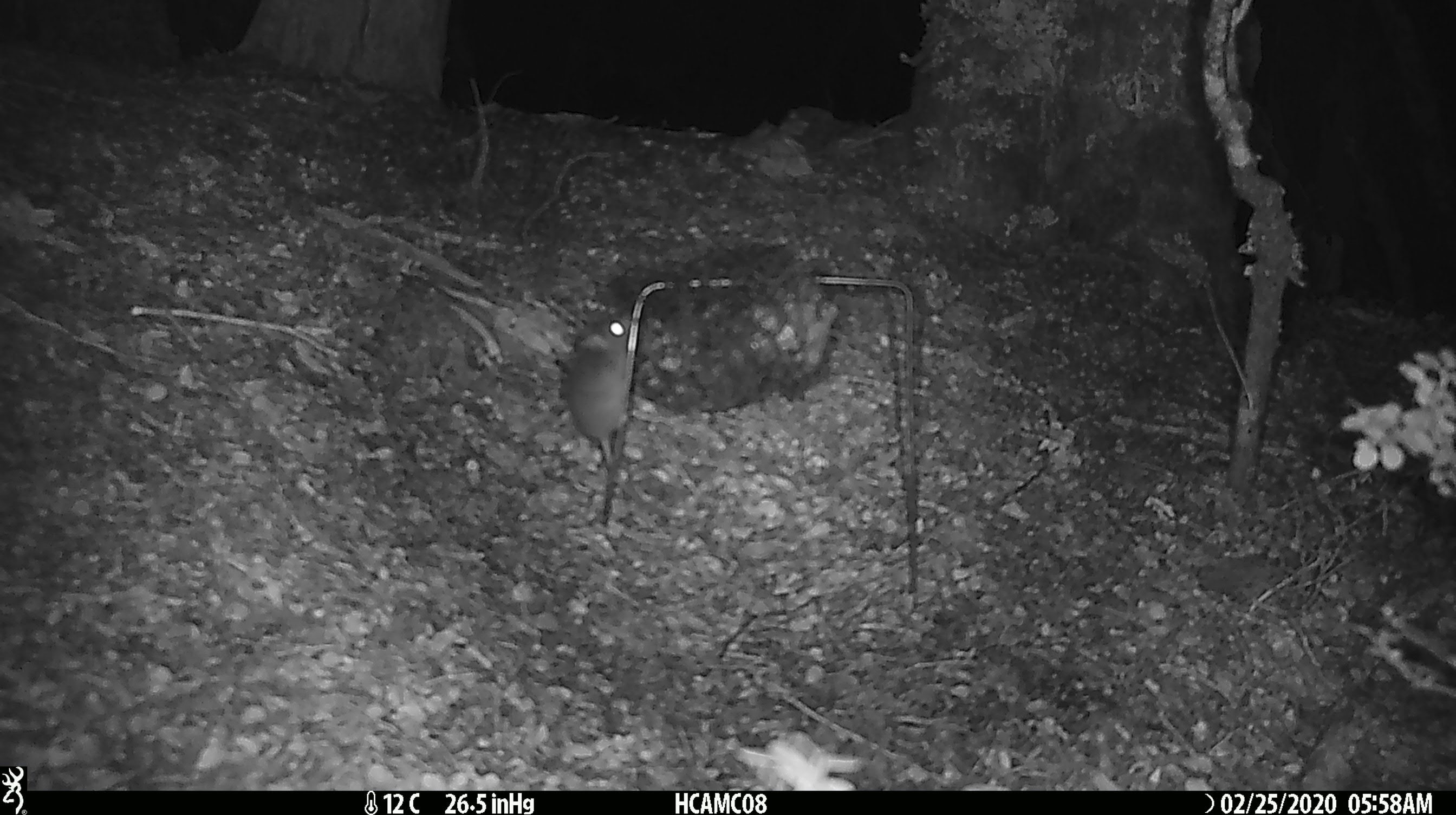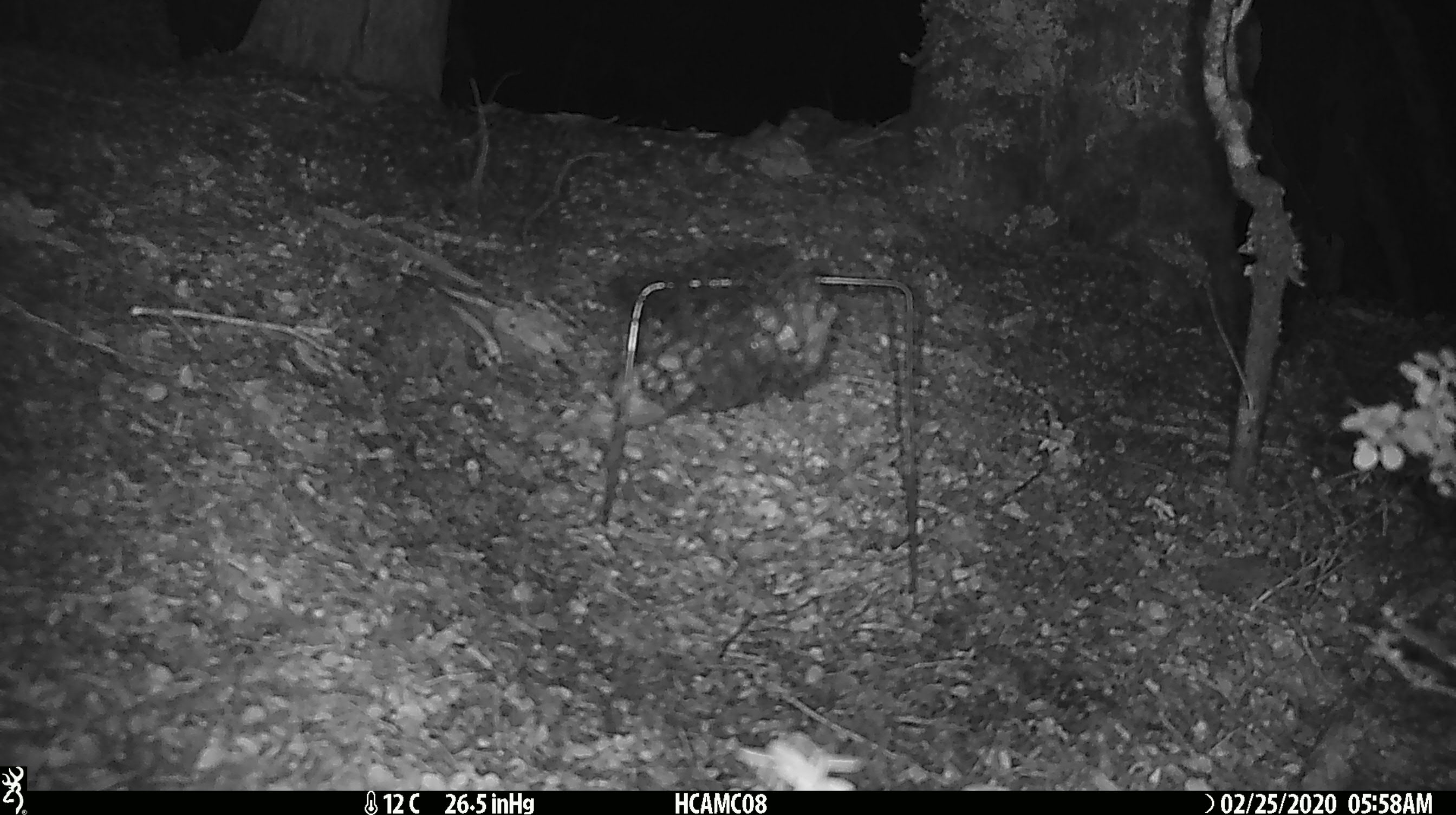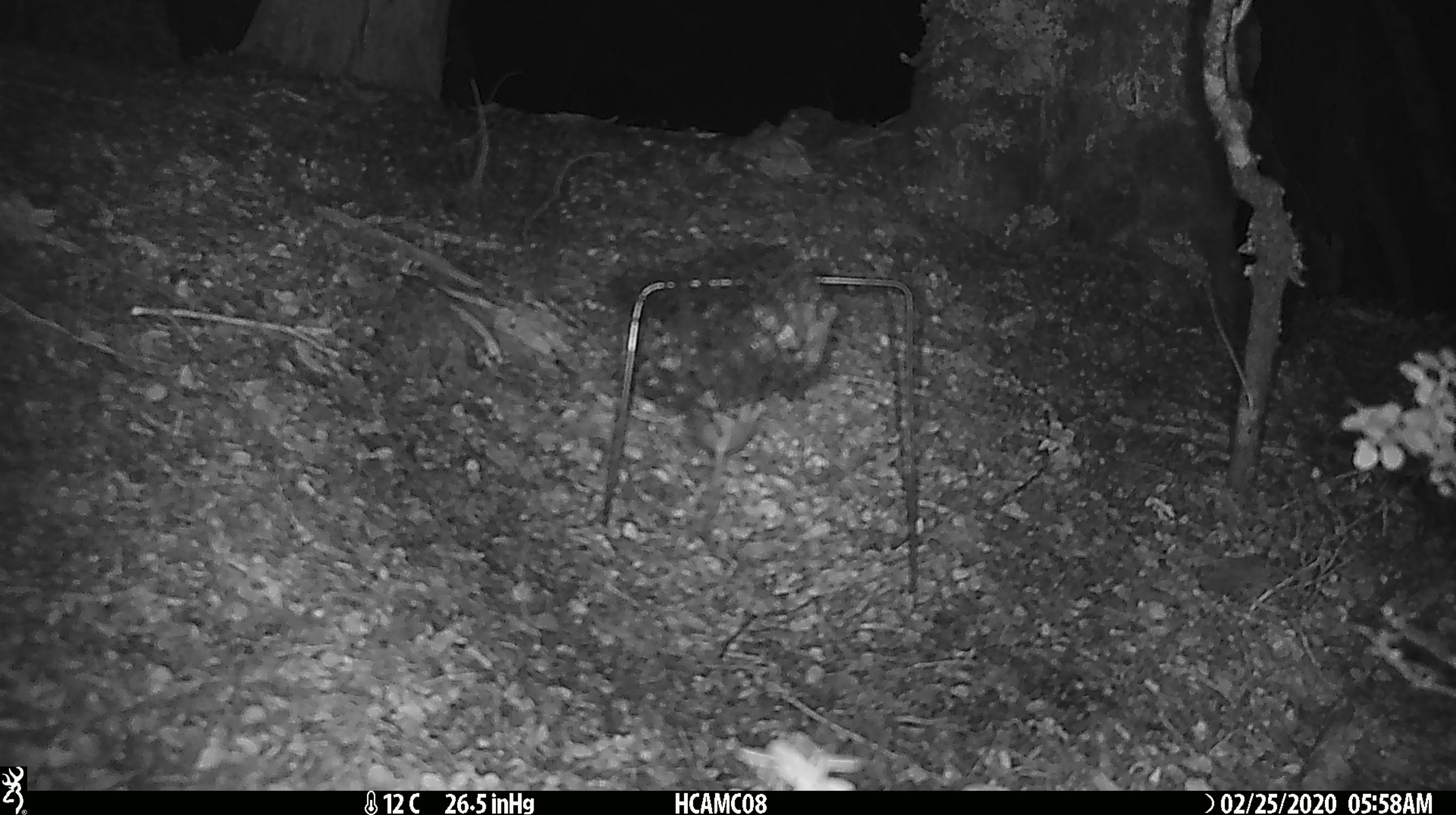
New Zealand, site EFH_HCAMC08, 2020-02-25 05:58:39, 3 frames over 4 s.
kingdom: Animalia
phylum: Chordata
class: Mammalia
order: Rodentia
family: Muridae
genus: Mus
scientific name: Mus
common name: mouse